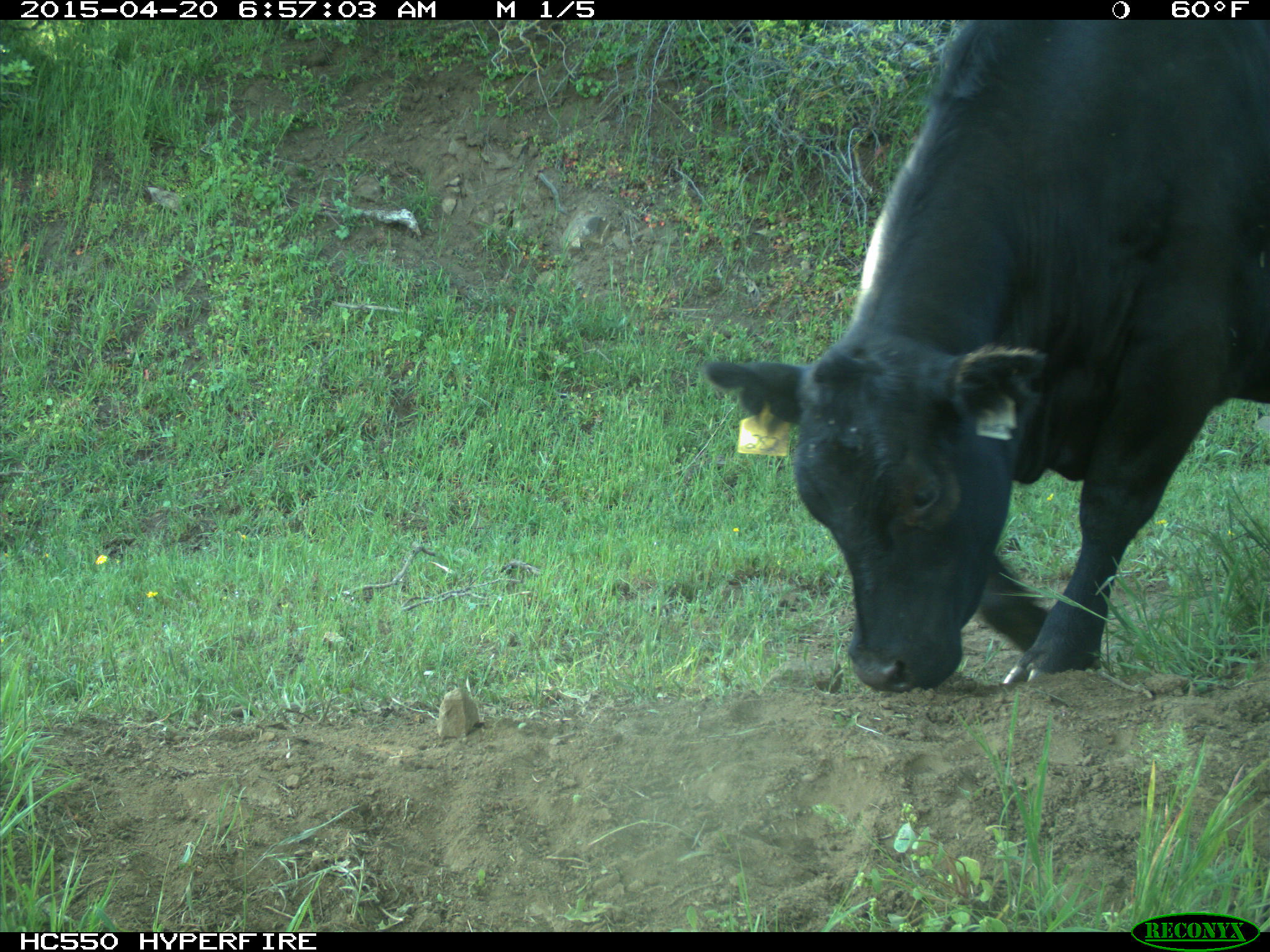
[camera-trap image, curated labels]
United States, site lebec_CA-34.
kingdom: Animalia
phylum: Chordata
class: Mammalia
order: Artiodactyla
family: Bovidae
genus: Bos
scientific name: Bos taurus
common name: domestic cow